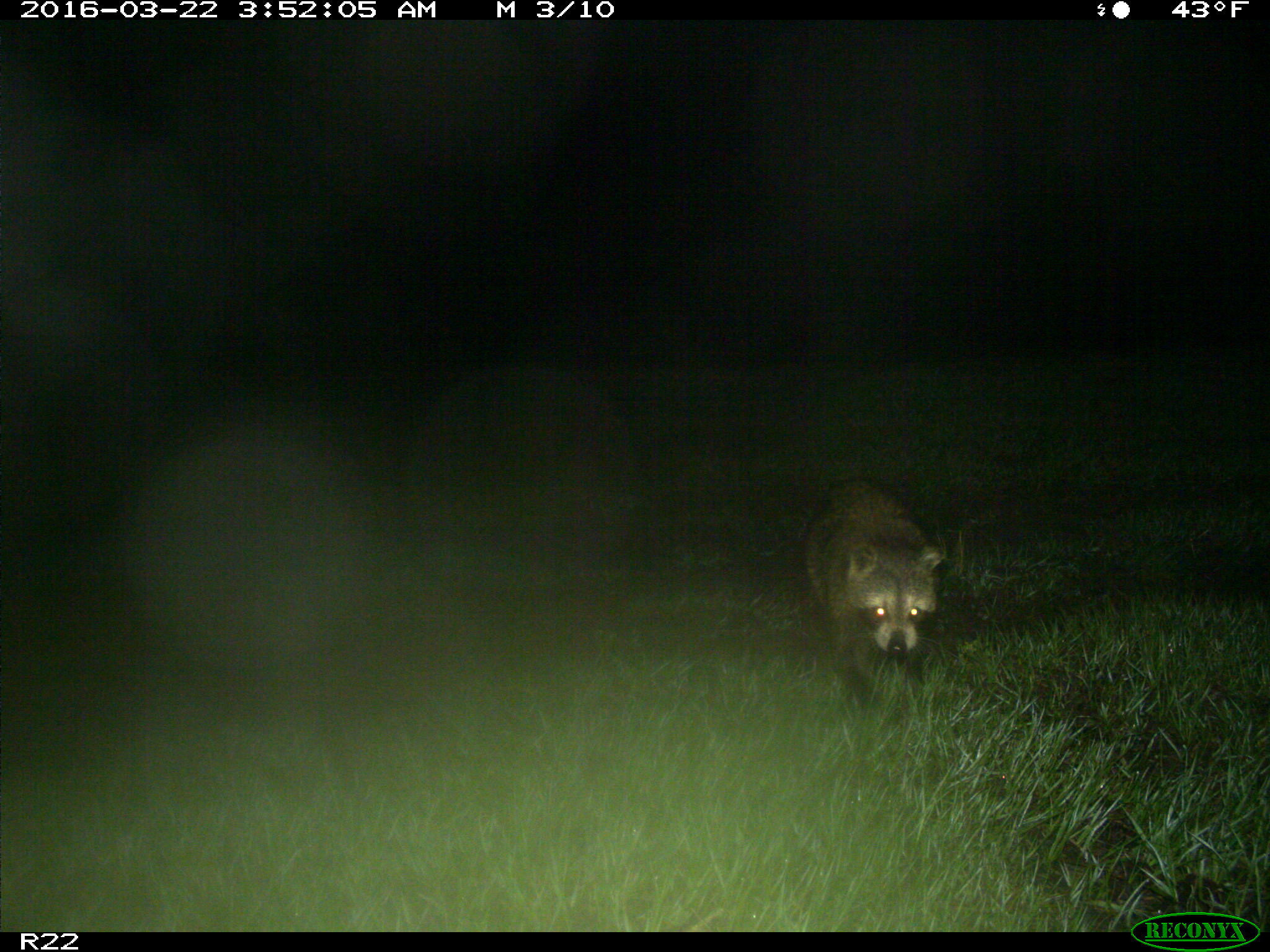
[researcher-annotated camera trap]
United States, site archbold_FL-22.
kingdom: Animalia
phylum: Chordata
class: Mammalia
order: Carnivora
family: Procyonidae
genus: Procyon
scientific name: Procyon lotor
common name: common raccoon